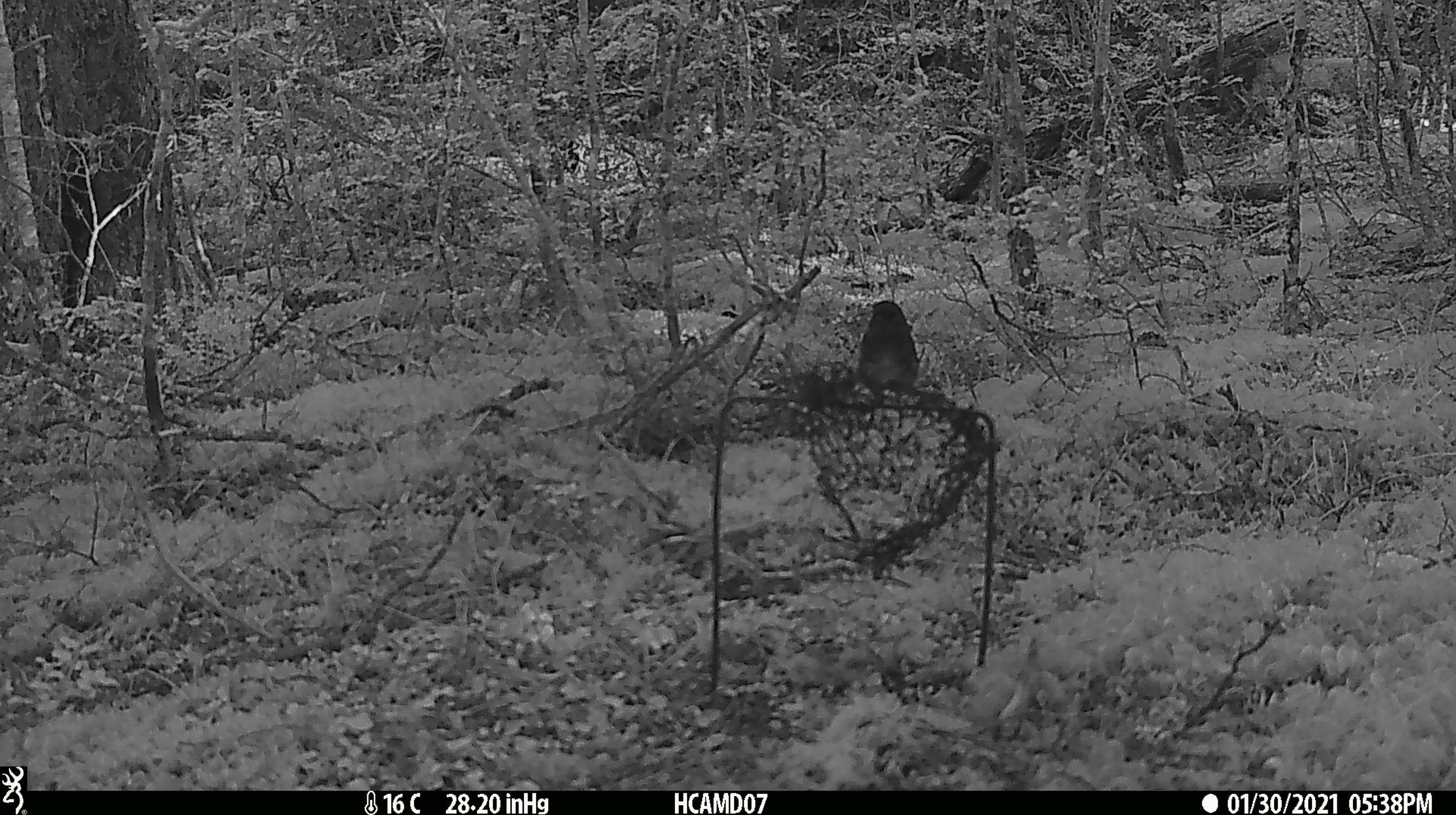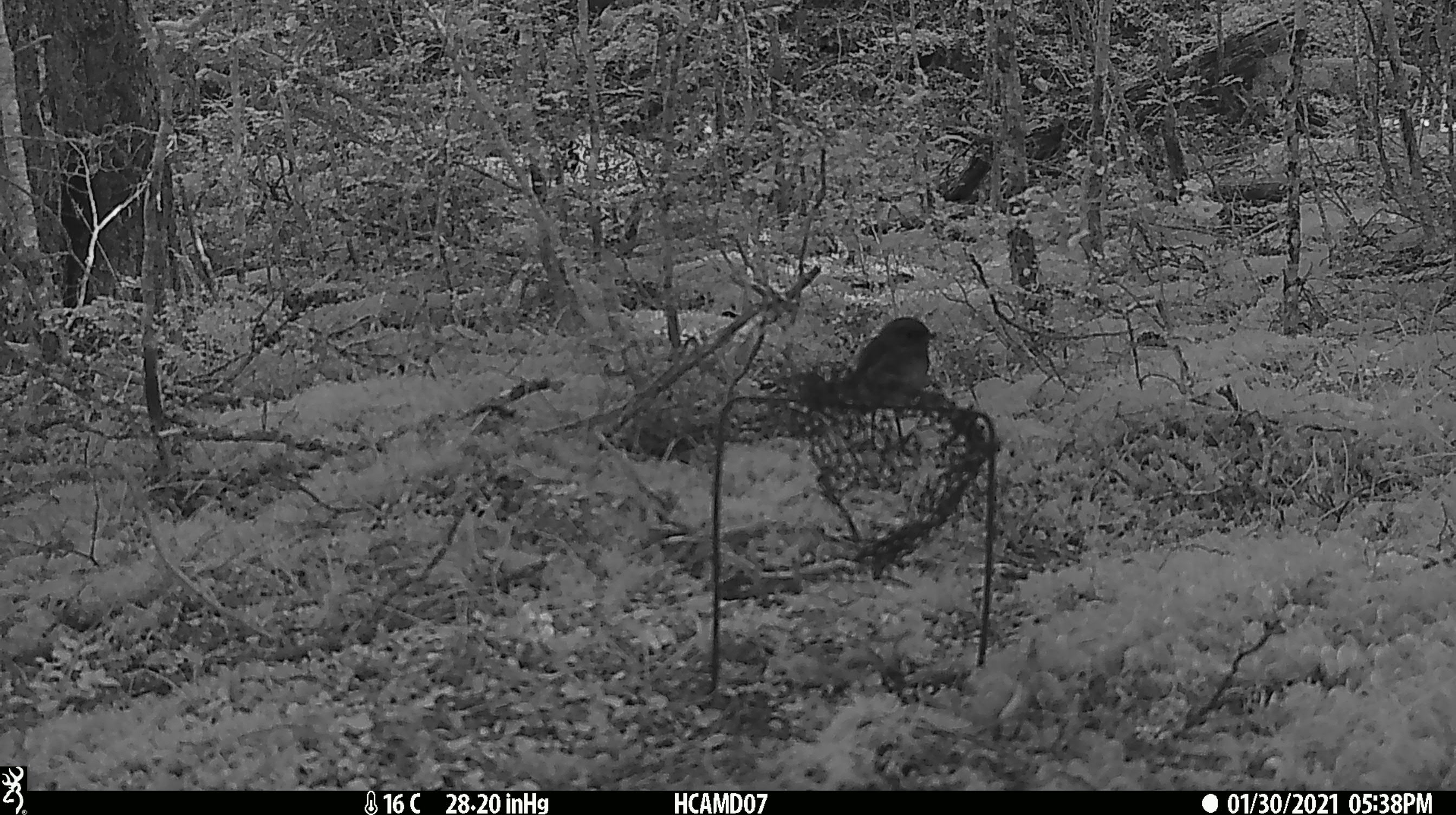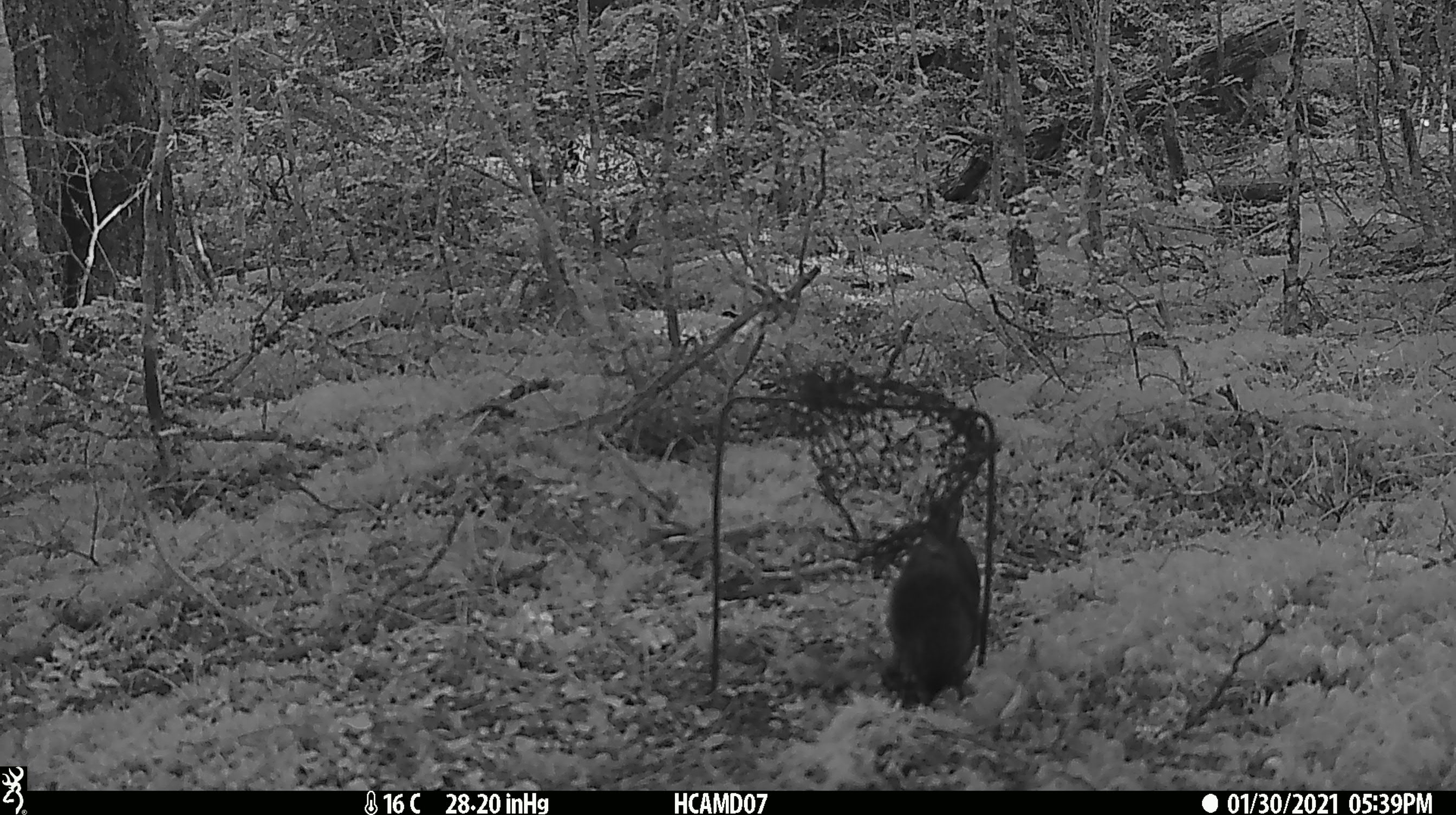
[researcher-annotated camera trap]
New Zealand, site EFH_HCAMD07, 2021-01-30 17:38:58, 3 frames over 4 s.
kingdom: Animalia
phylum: Chordata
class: Aves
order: Passeriformes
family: Petroicidae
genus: Petroica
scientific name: Petroica australis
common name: new zealand robin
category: robin